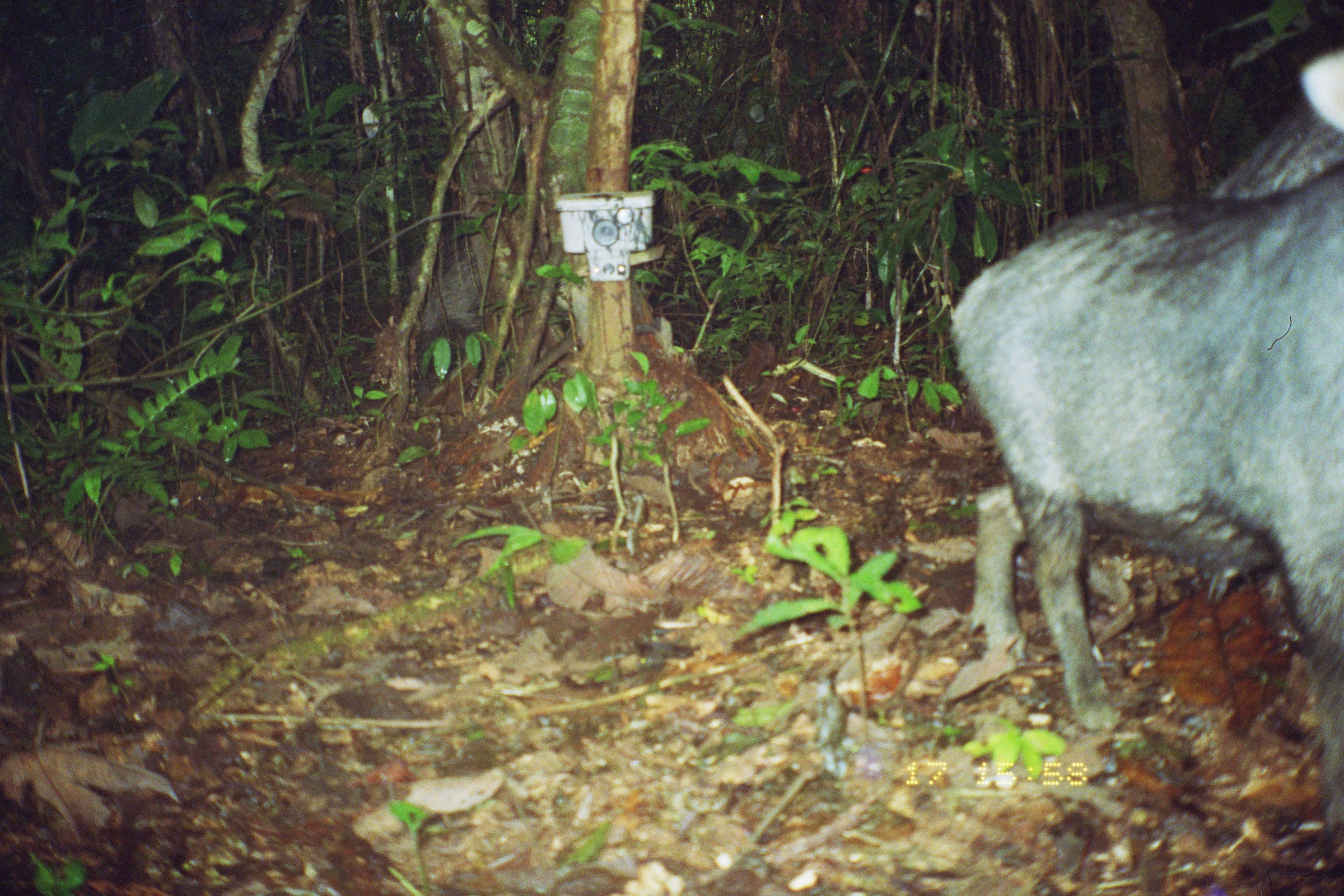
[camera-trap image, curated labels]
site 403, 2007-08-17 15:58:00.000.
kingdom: Animalia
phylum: Chordata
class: Mammalia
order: Artiodactyla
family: Tayassuidae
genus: Tayassu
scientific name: Tayassu pecari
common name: white-lipped peccary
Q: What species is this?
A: Tayassu pecari (white-lipped peccary).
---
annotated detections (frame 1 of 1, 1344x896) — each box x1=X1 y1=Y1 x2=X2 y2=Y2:
tayassu pecari: x1=944 y1=152 x2=1344 y2=863; x1=1166 y1=47 x2=1344 y2=208; x1=407 y1=213 x2=489 y2=408